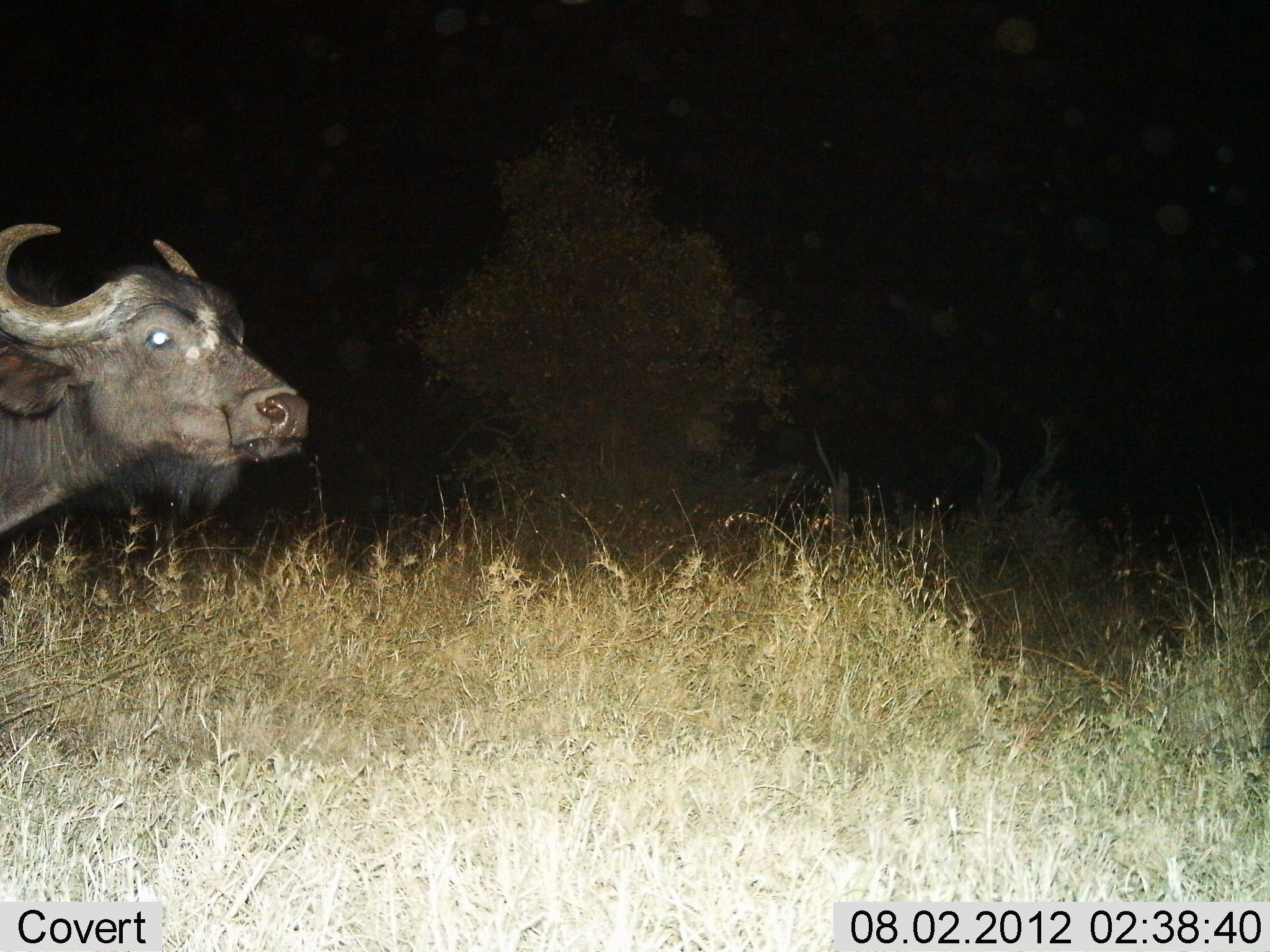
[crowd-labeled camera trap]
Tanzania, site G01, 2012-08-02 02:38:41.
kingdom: Animalia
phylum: Chordata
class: Mammalia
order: Artiodactyla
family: Bovidae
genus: Syncerus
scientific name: Syncerus caffer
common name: cape buffalo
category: buffalo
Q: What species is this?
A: Buffalo (cape buffalo) (Syncerus caffer).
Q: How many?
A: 1.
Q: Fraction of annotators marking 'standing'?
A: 100%.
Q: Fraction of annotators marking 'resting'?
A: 0%.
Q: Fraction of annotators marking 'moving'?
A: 0%.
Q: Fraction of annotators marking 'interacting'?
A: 0%.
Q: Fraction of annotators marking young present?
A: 0%.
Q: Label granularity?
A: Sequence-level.